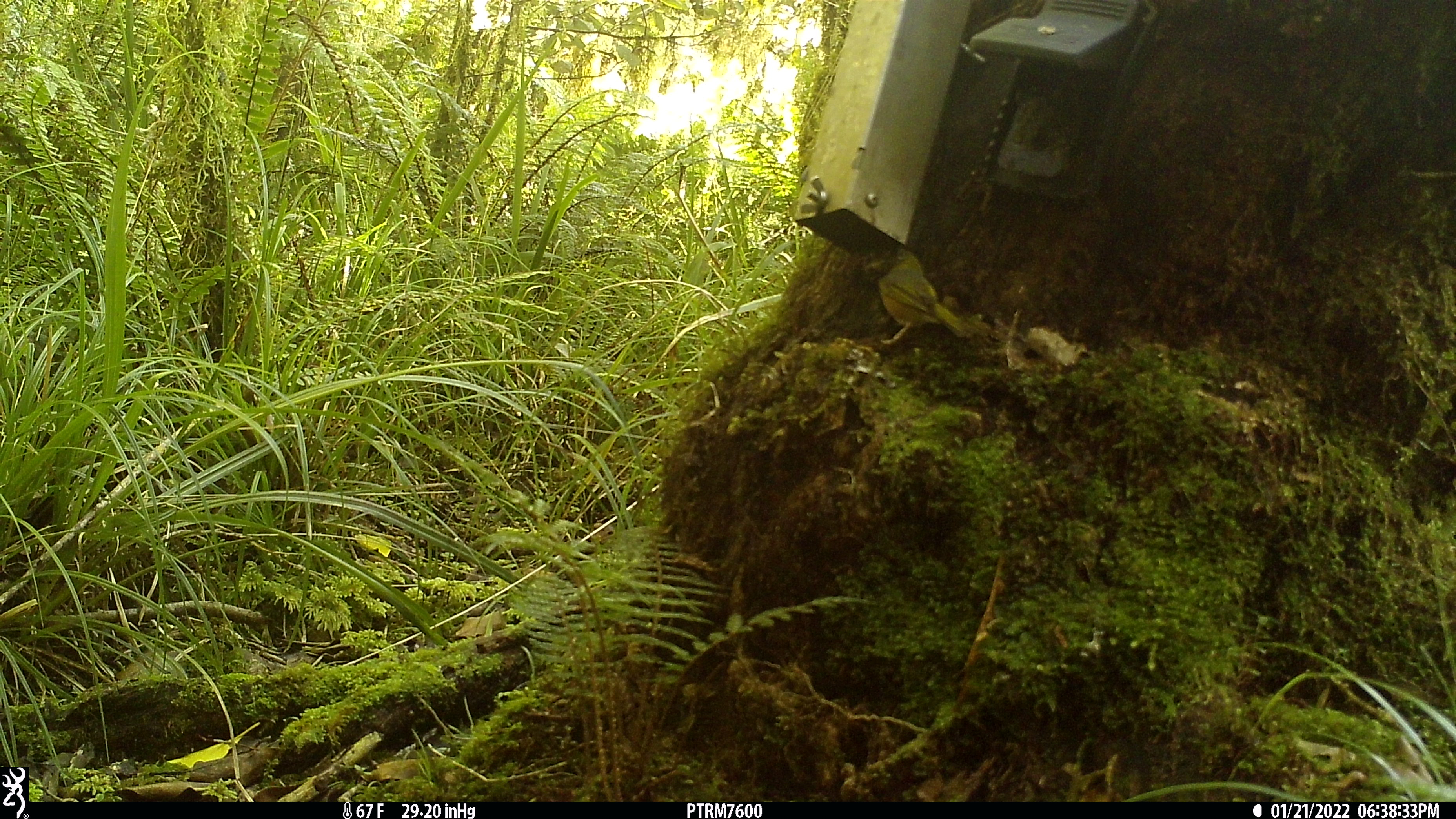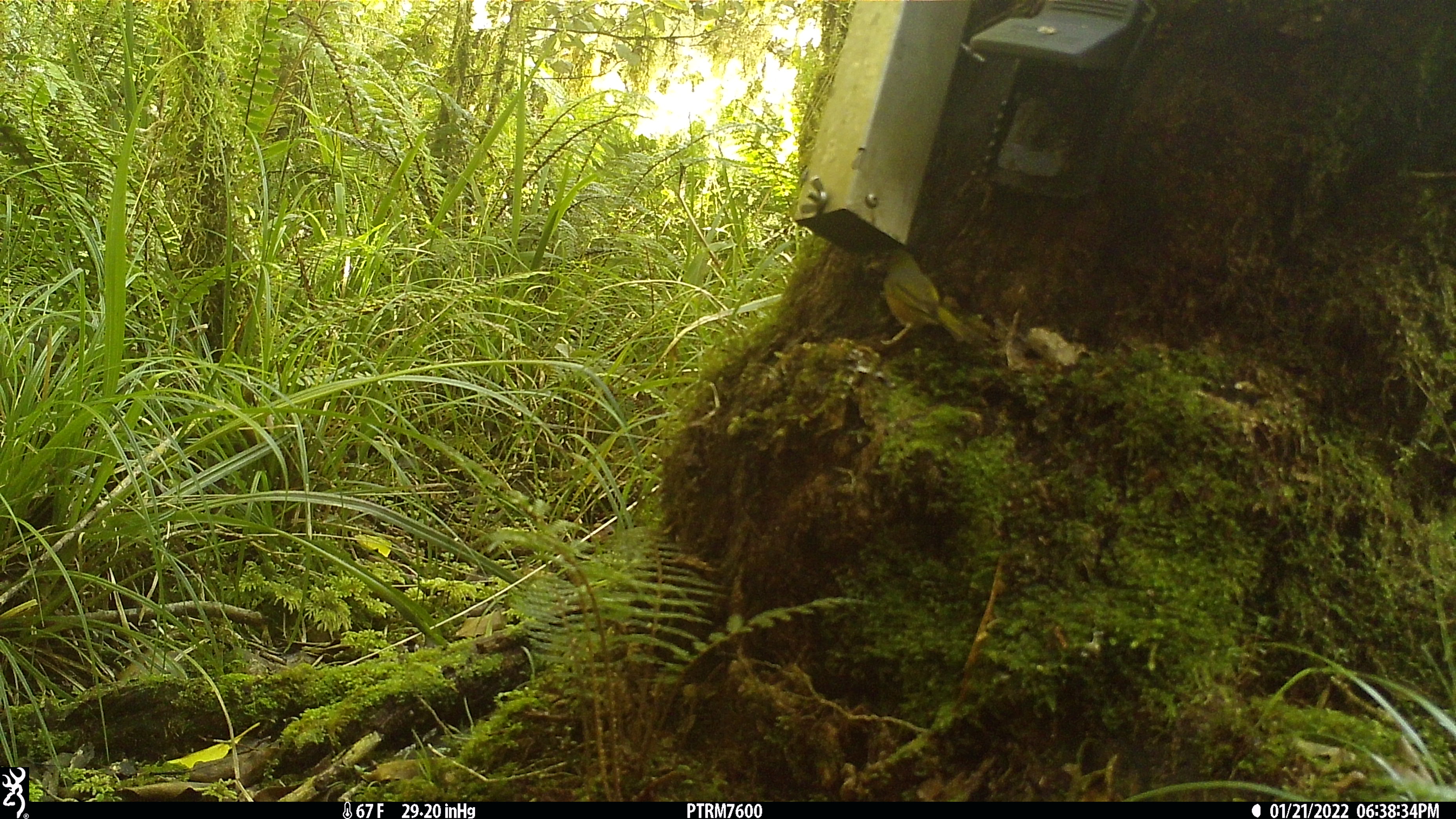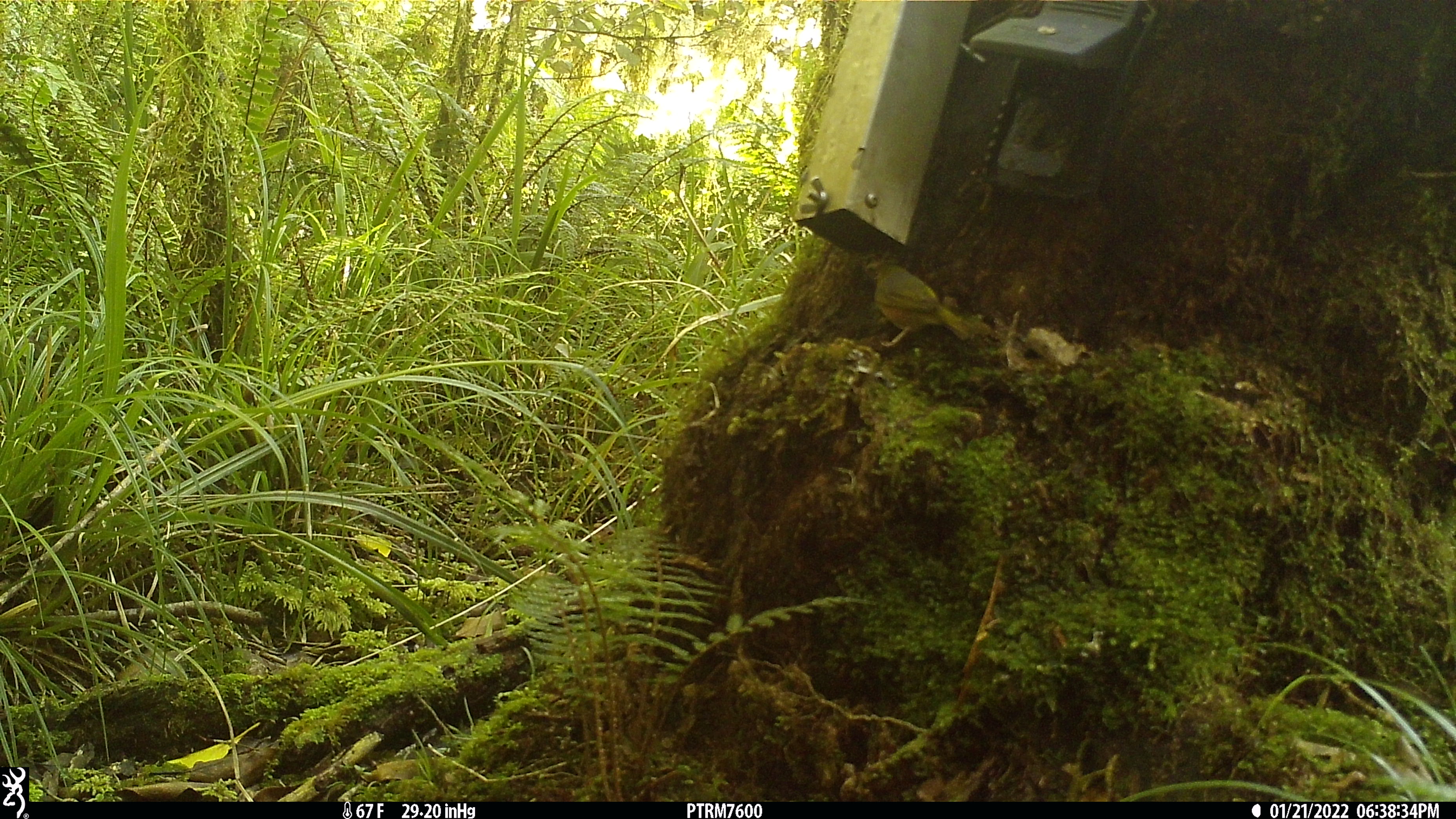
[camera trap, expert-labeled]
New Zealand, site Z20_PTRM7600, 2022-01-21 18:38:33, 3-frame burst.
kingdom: Animalia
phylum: Chordata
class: Aves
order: Passeriformes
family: Zosteropidae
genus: Zosterops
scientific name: Zosterops lateralis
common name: silvereye